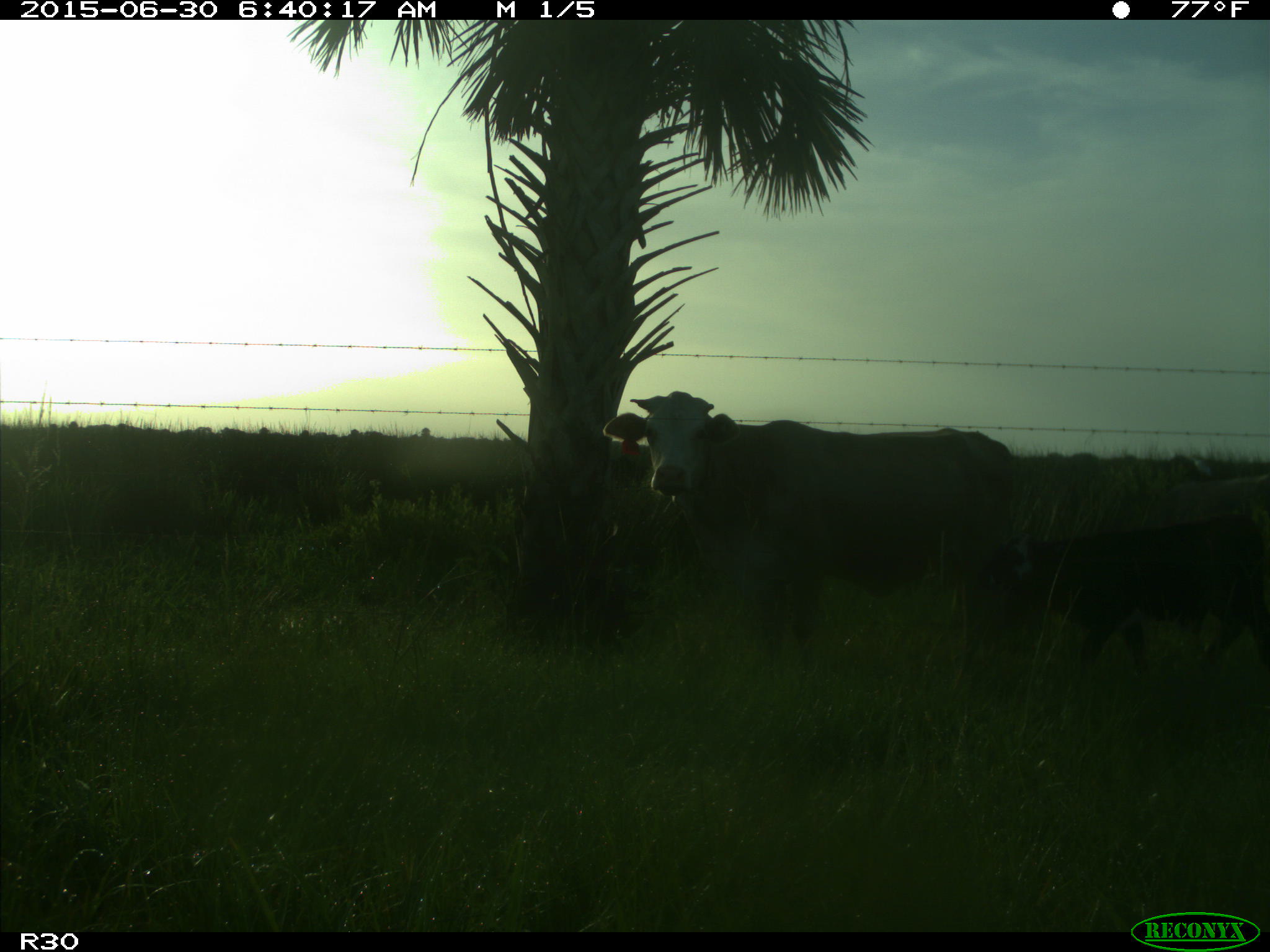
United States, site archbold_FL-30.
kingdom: Animalia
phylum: Chordata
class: Mammalia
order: Artiodactyla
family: Bovidae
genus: Bos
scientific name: Bos taurus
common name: domestic cow